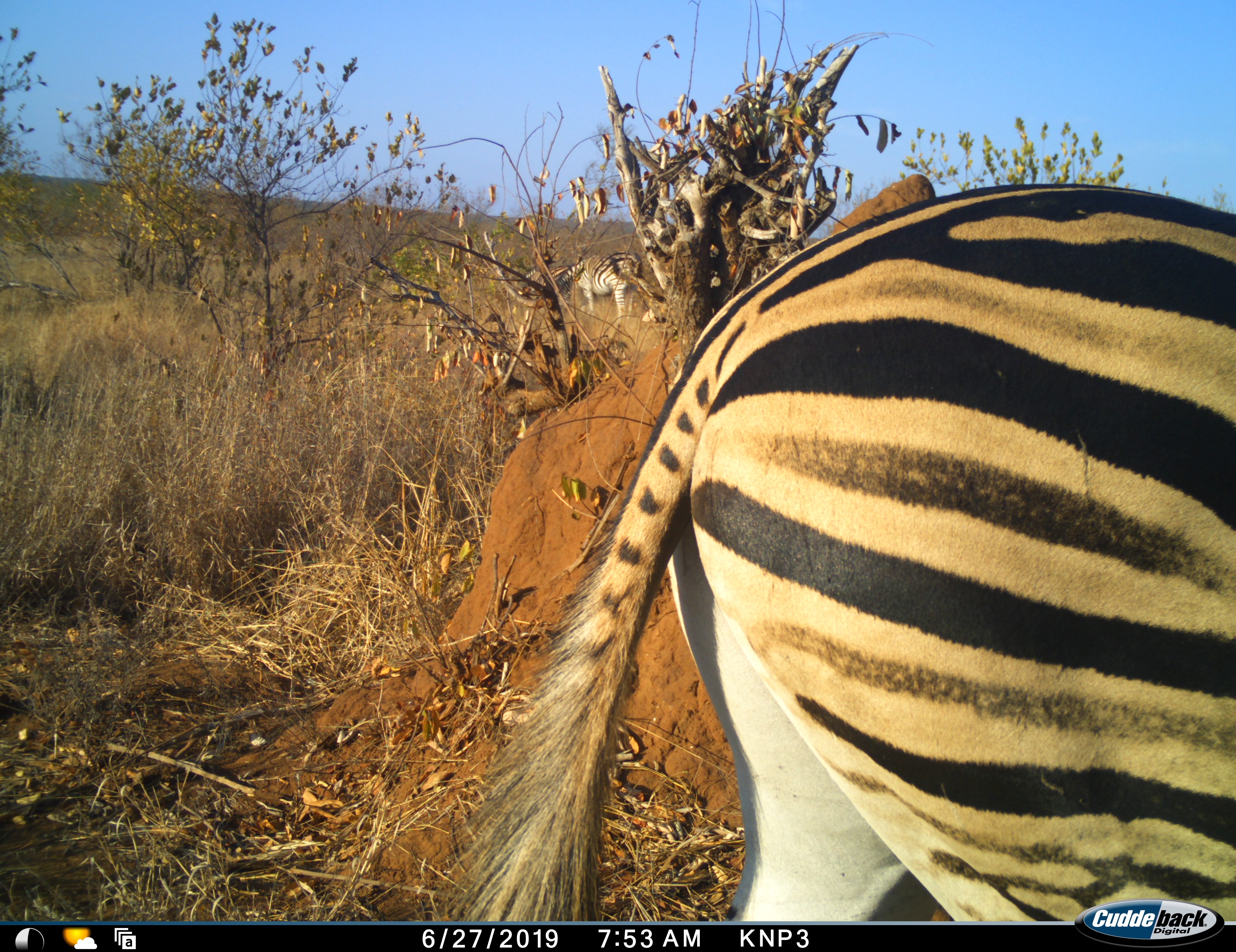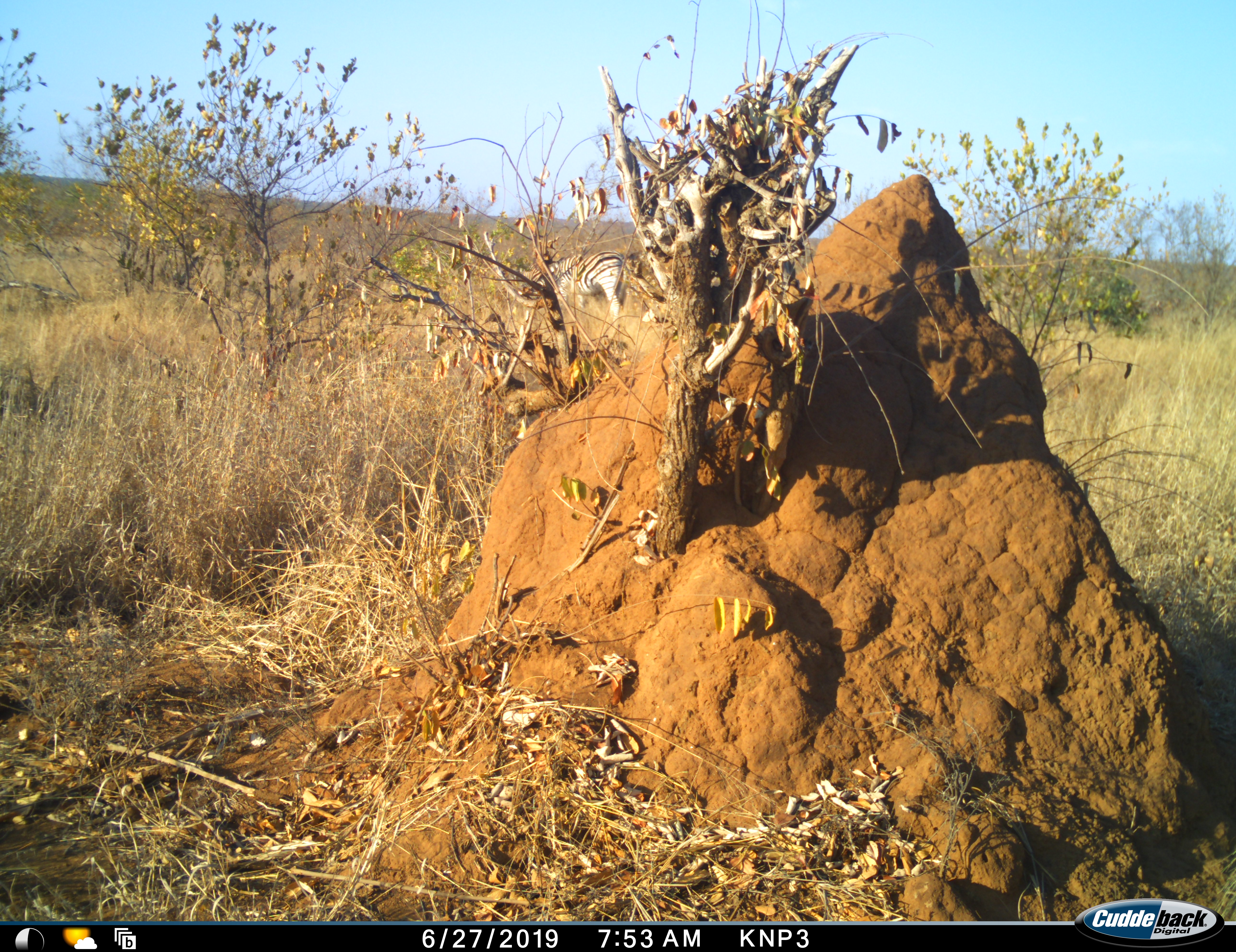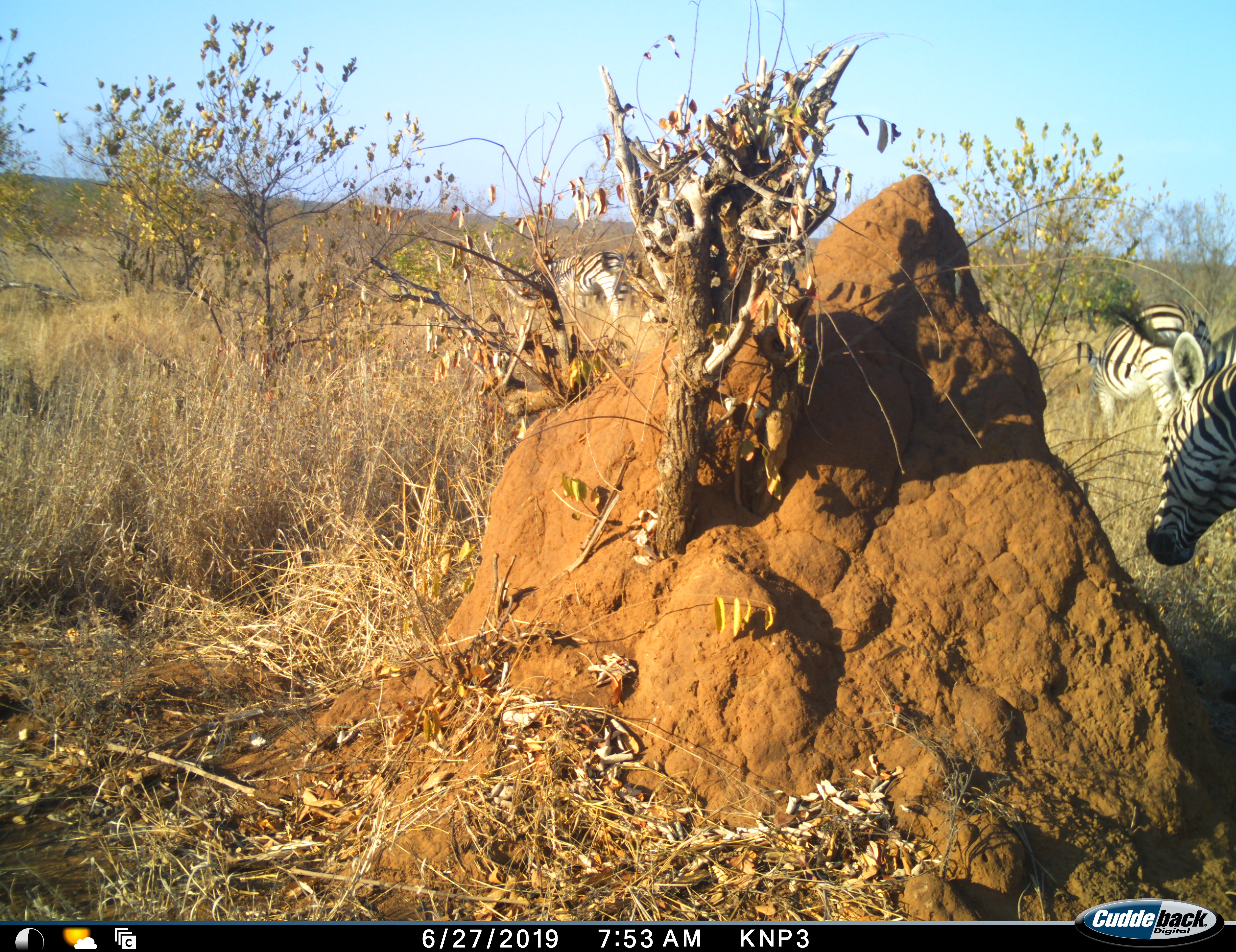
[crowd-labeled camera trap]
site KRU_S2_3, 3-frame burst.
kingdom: Animalia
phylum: Chordata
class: Mammalia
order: Perissodactyla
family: Equidae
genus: Equus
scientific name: Equus quagga burchellii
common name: burchell's zebra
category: zebraburchells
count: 3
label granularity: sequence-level